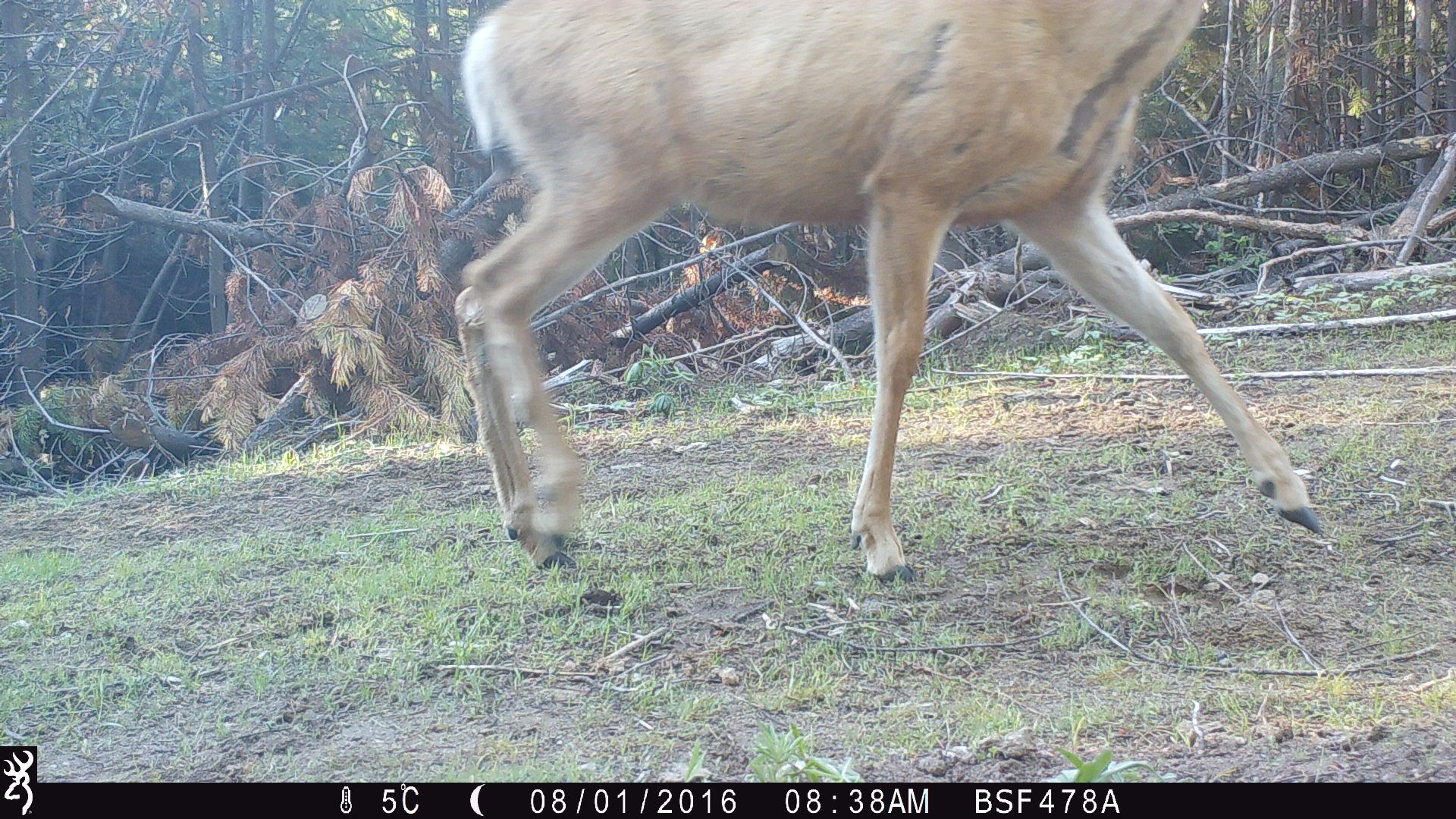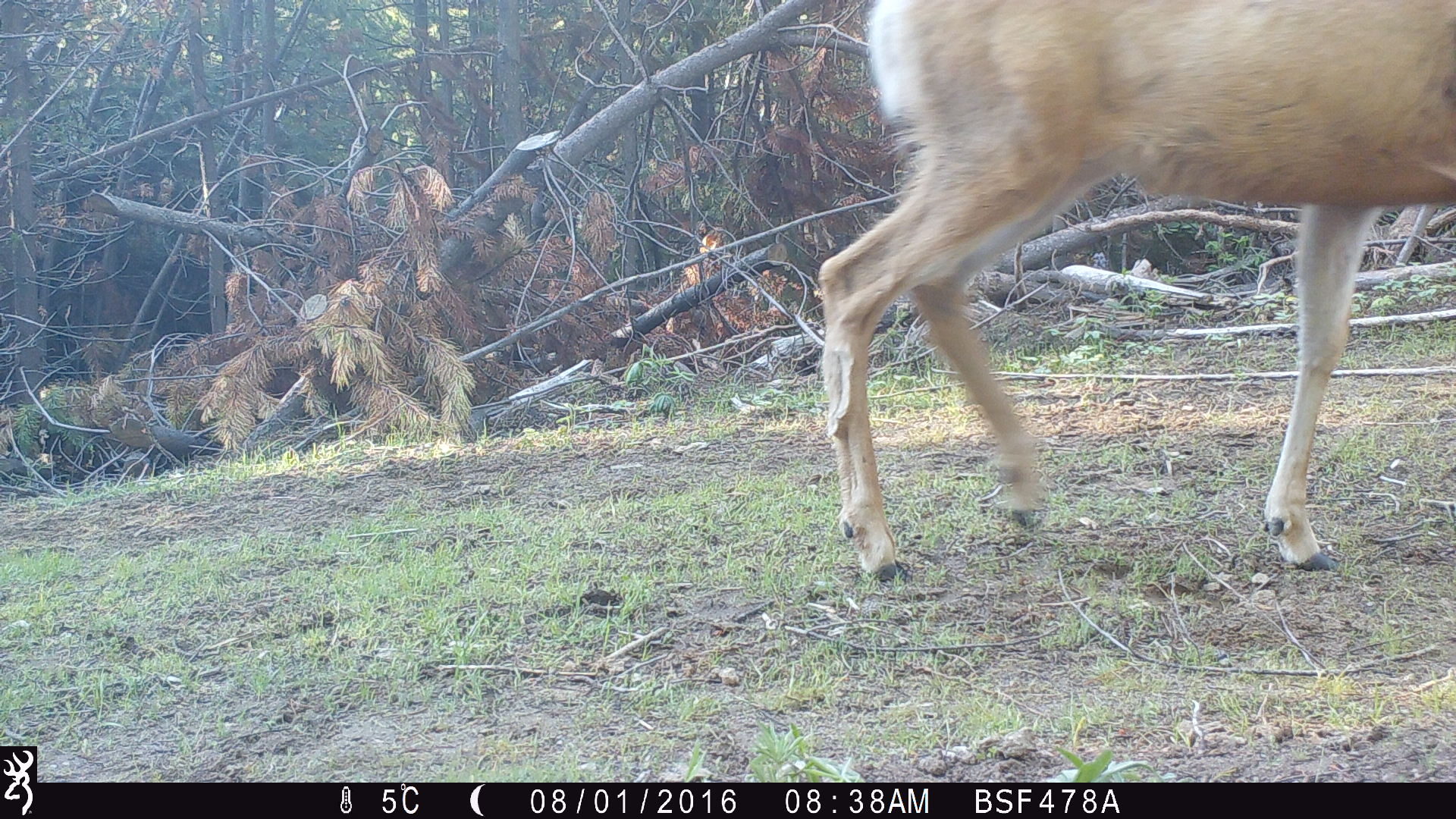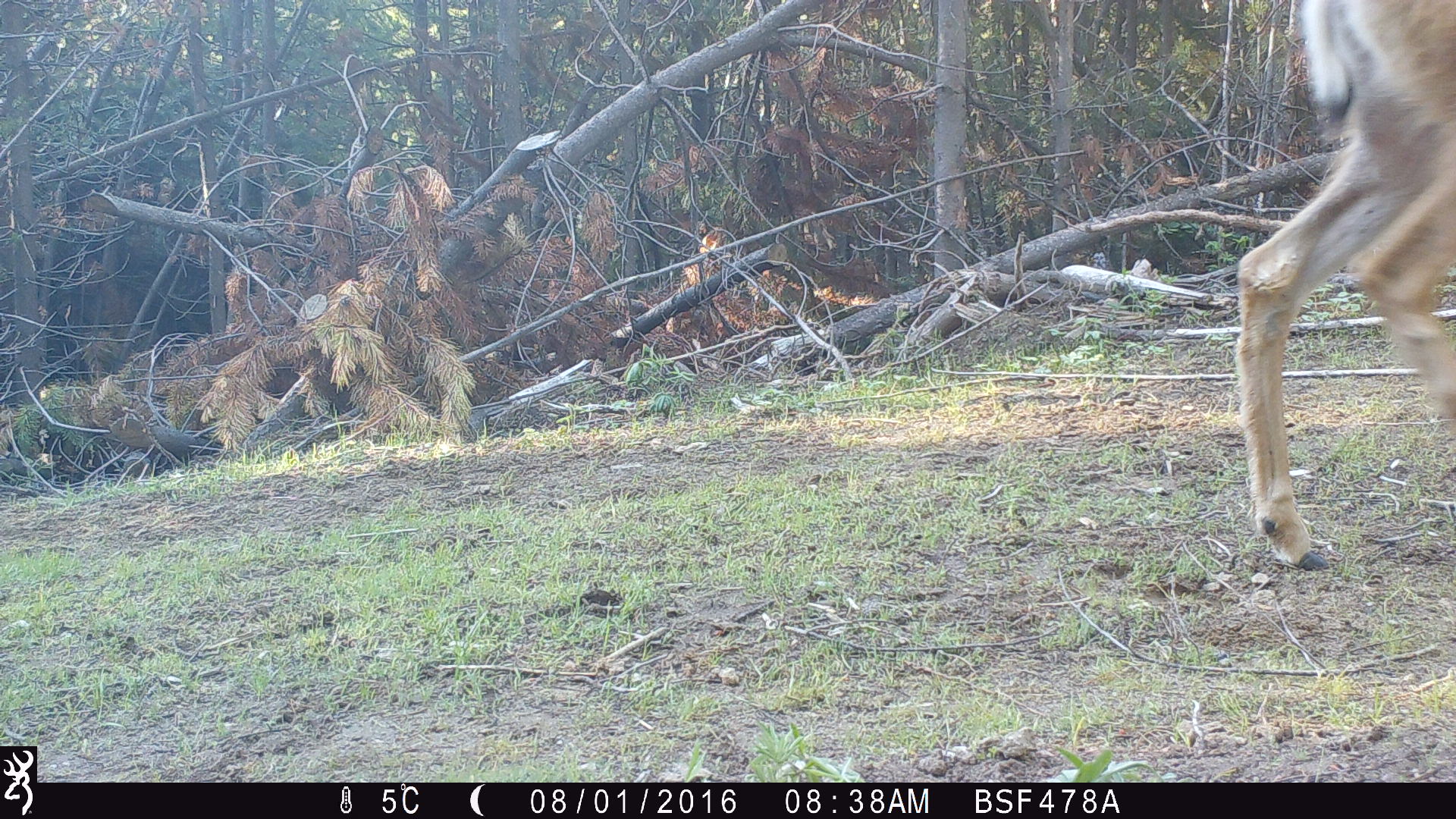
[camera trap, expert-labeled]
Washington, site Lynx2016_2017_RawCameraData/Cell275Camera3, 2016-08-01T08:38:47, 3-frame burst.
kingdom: Animalia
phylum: Chordata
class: Mammalia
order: Artiodactyla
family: Cervidae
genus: Odocoileus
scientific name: Odocoileus hemionus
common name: mule deer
Odocoileus hemionus (mule deer). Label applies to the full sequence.